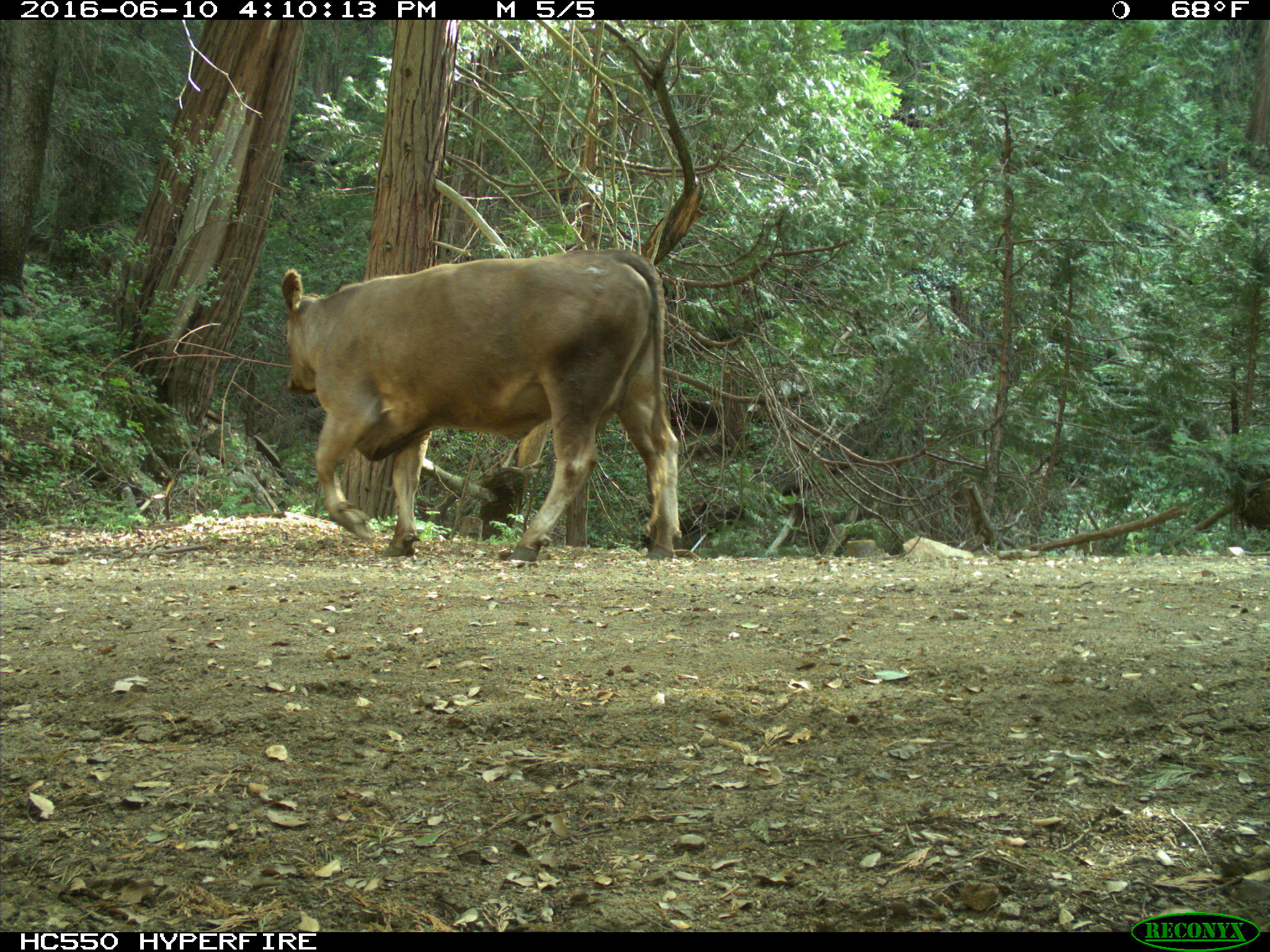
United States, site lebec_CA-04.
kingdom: Animalia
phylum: Chordata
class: Mammalia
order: Artiodactyla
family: Bovidae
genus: Bos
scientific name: Bos taurus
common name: domestic cow